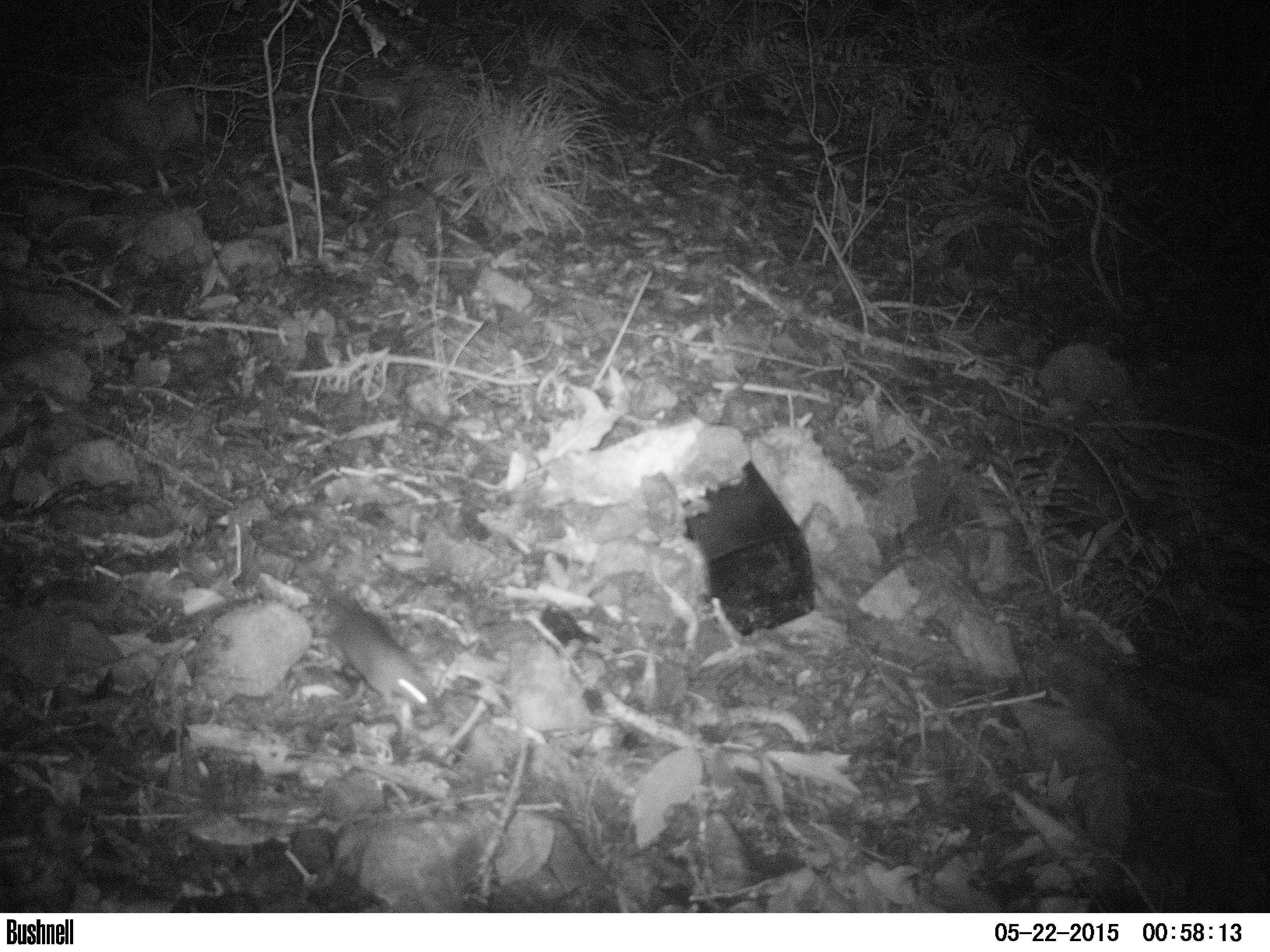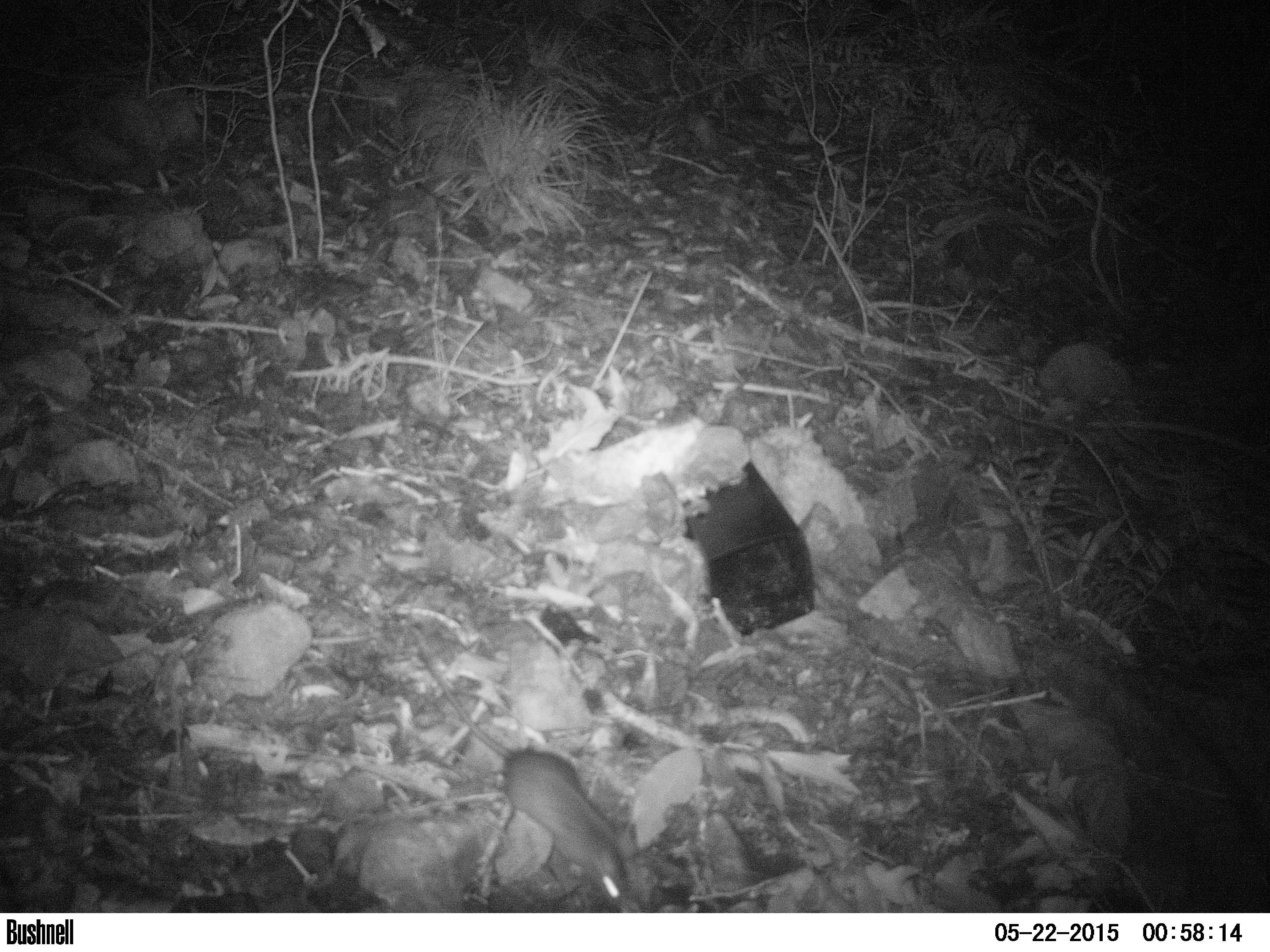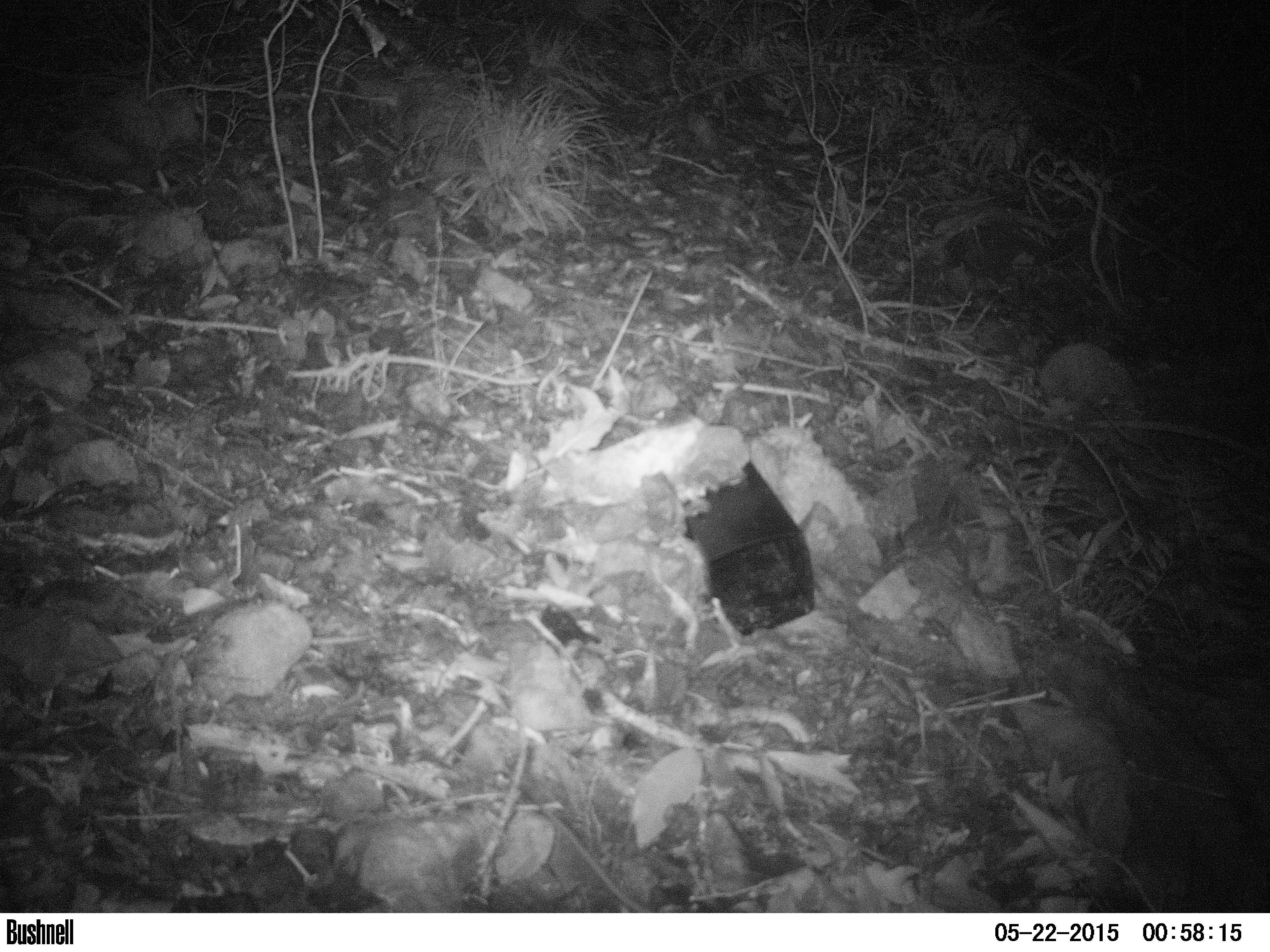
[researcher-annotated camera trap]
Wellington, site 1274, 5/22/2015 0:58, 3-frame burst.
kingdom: Animalia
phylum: Chordata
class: Mammalia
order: Rodentia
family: Muridae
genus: Rattus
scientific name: Rattus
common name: rat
Rat (Rattus).